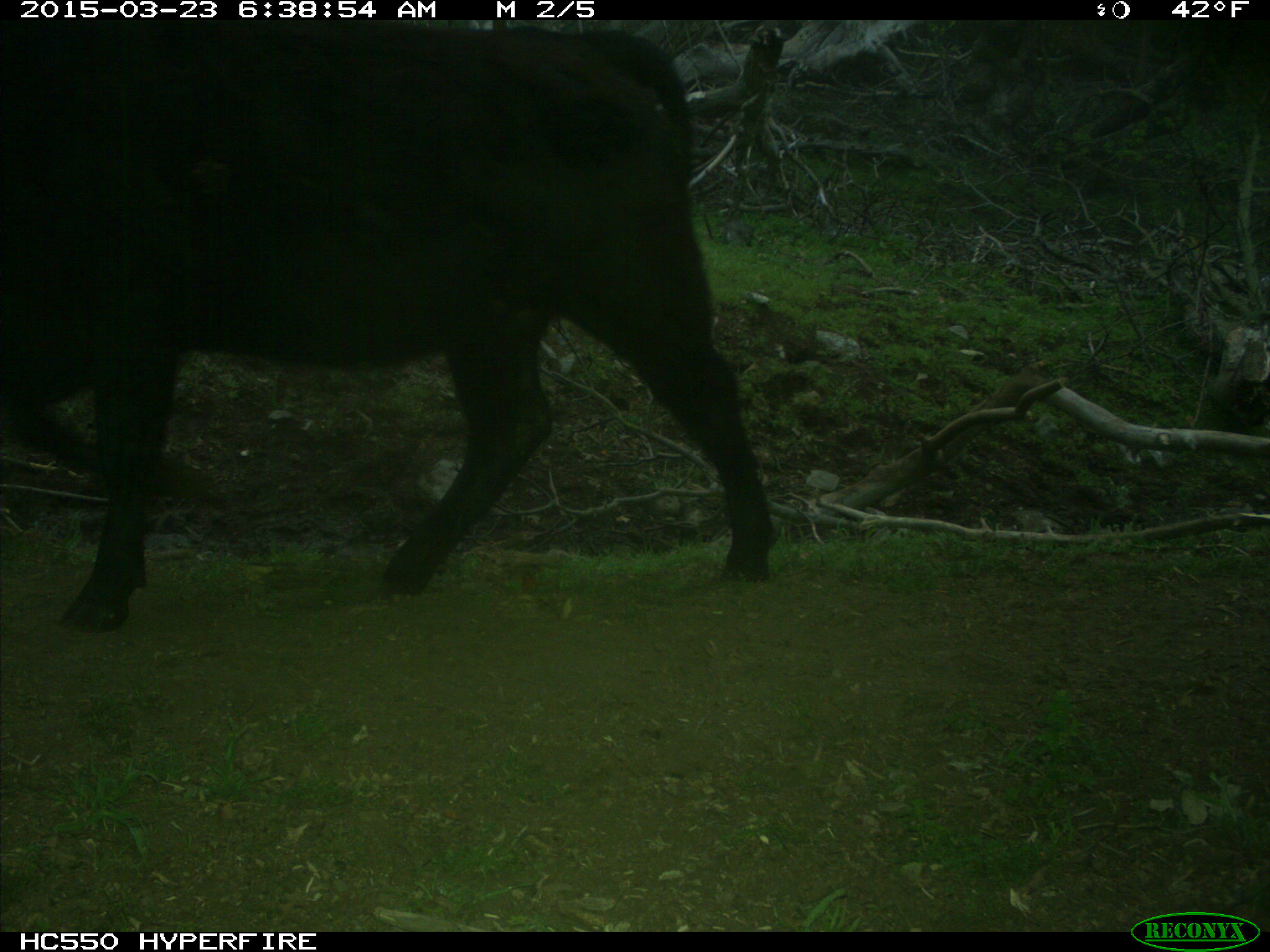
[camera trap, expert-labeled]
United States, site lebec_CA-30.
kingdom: Animalia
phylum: Chordata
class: Mammalia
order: Artiodactyla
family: Bovidae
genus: Bos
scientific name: Bos taurus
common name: domestic cow